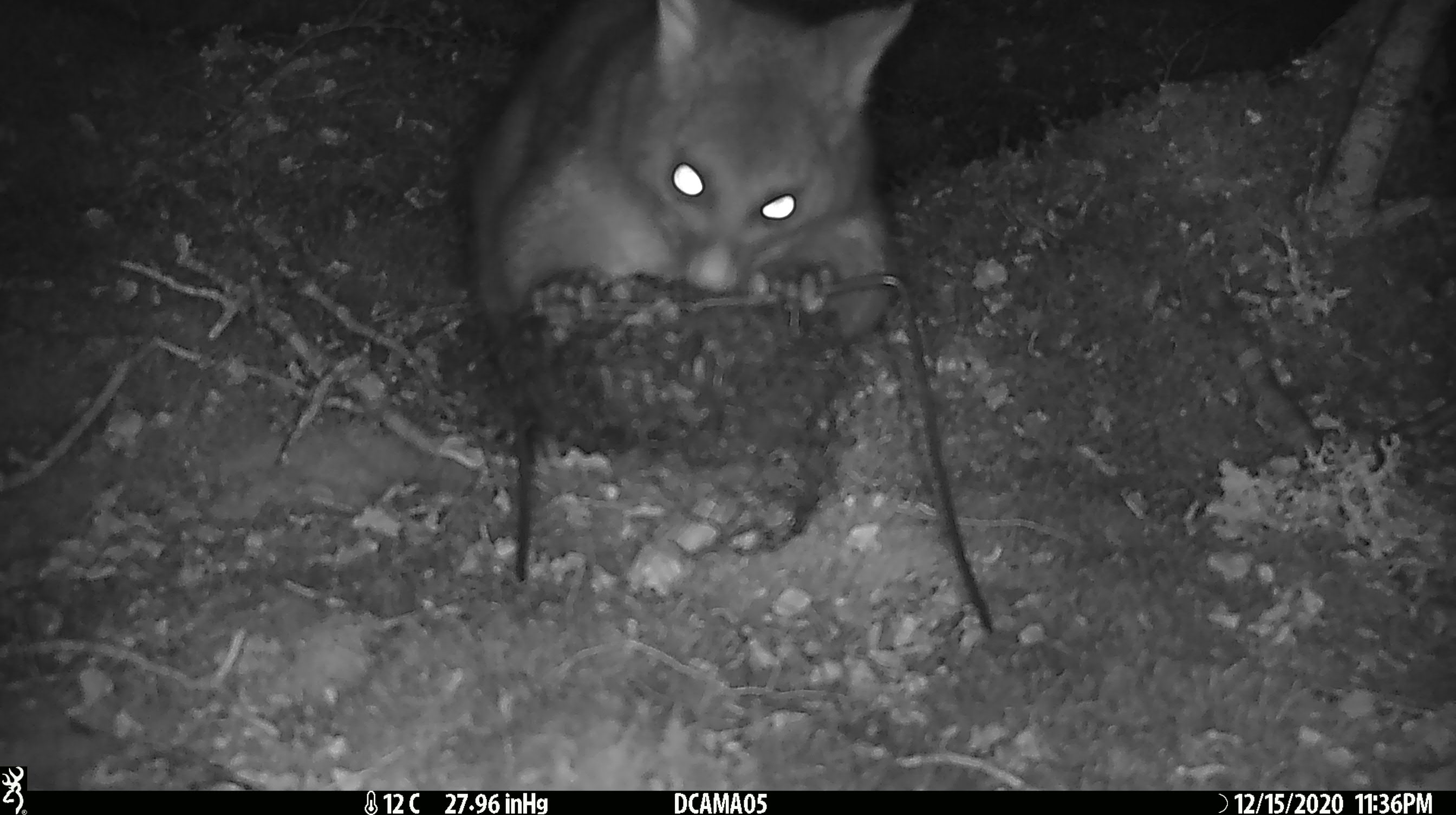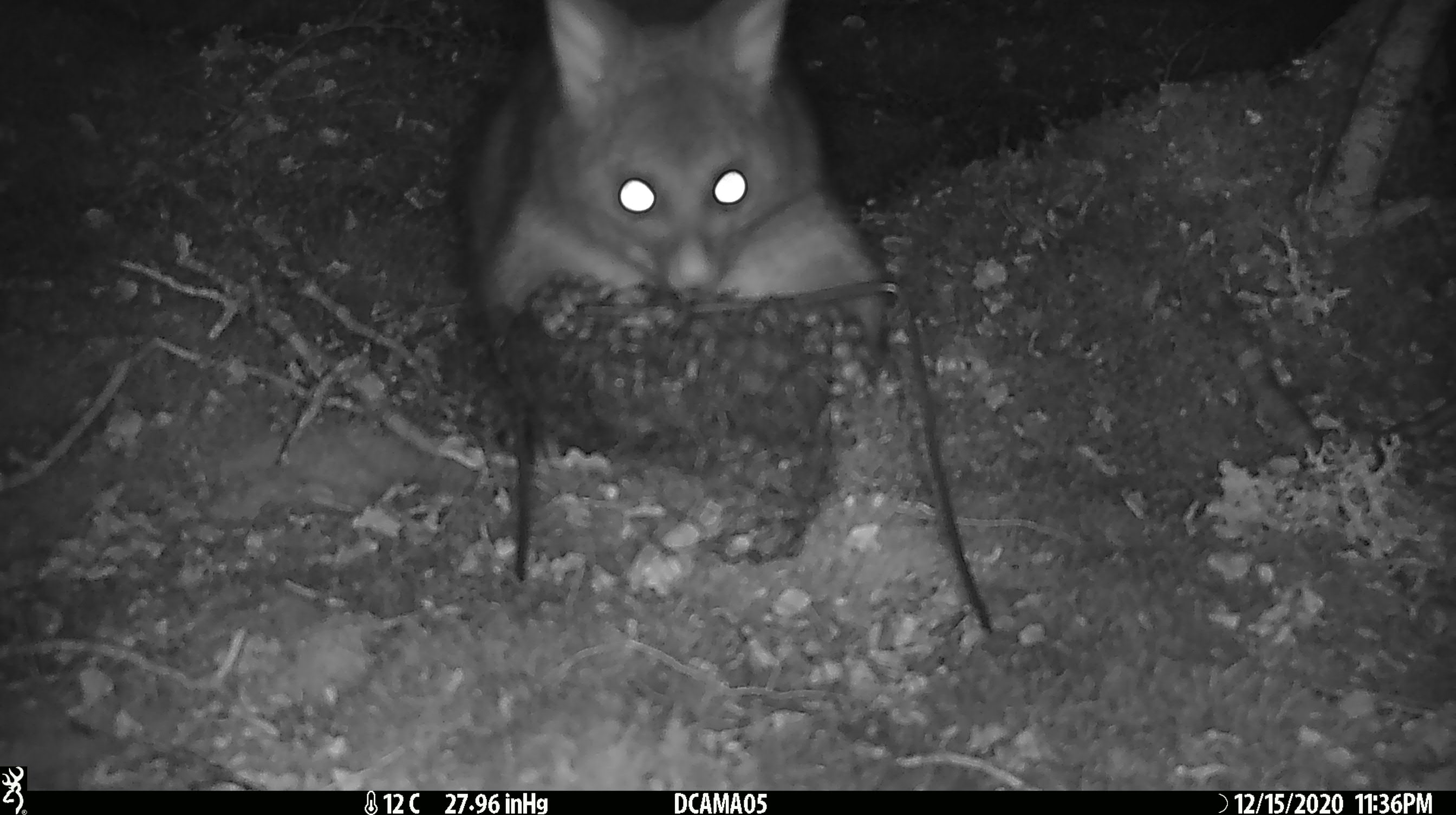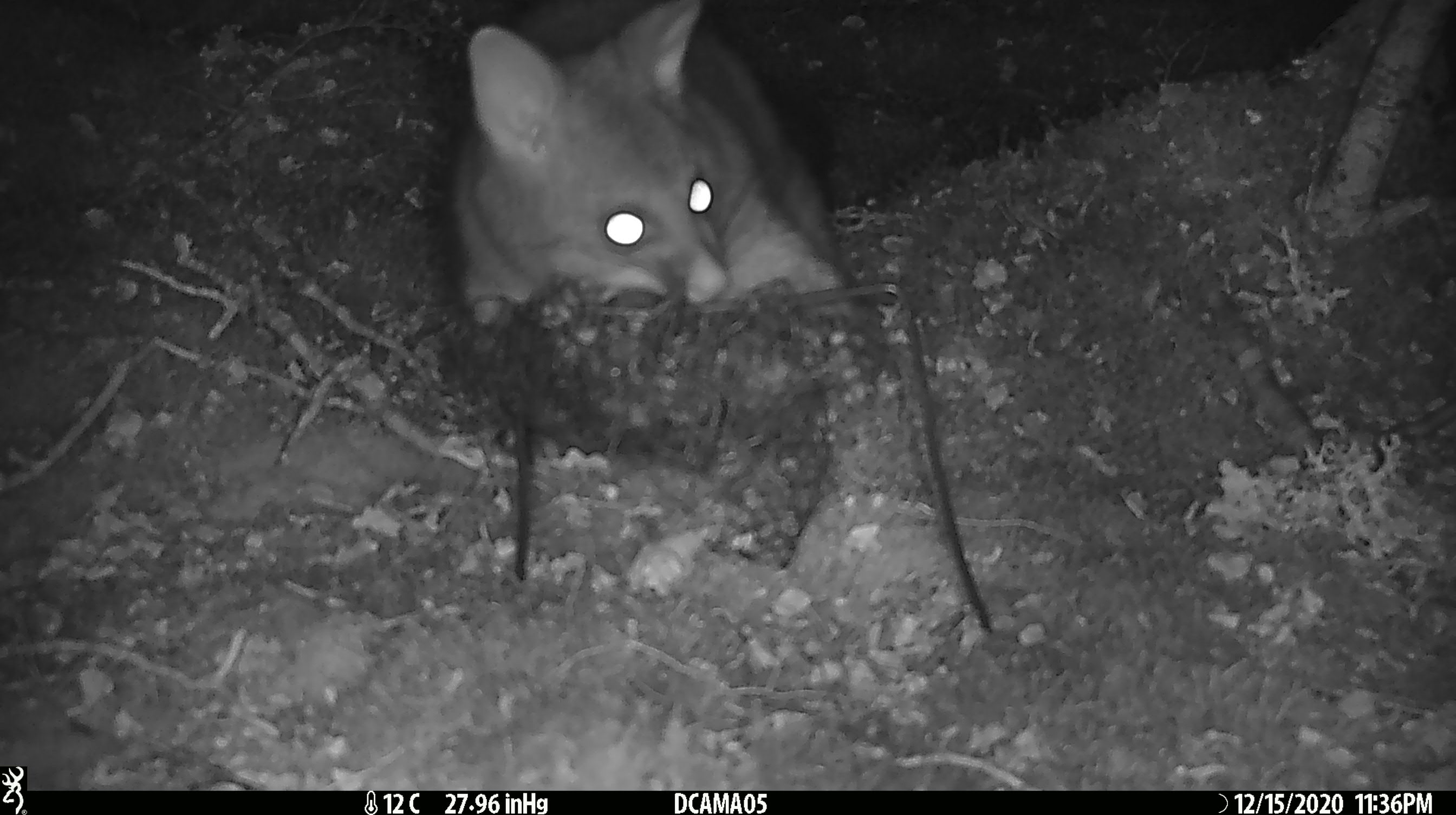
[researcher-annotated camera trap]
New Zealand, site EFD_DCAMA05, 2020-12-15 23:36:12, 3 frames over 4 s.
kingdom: Animalia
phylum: Chordata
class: Mammalia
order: Diprotodontia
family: Phalangeridae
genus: Trichosurus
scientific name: Trichosurus vulpecula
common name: common brushtail possum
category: possum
Possum (common brushtail possum) (Trichosurus vulpecula).